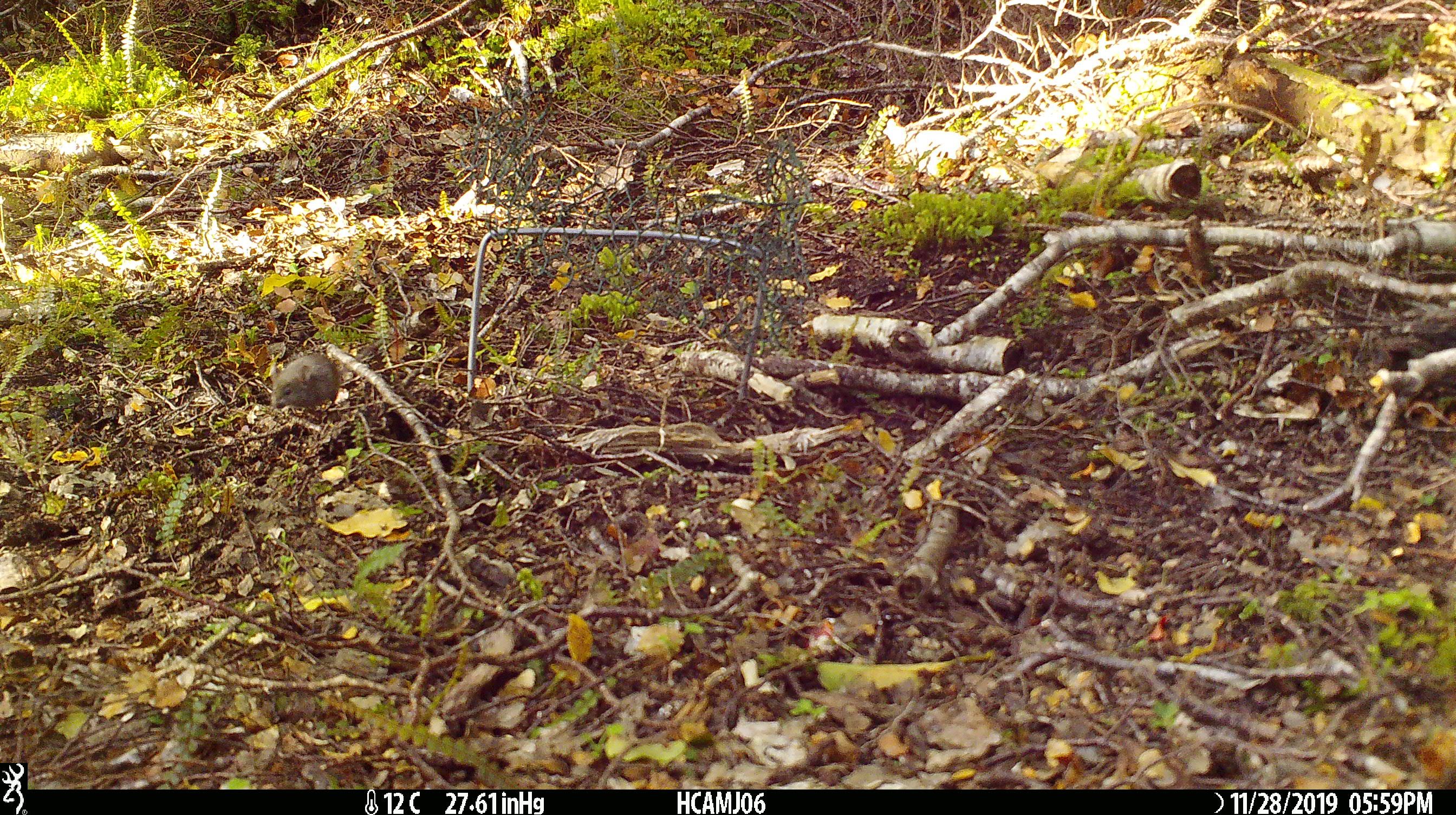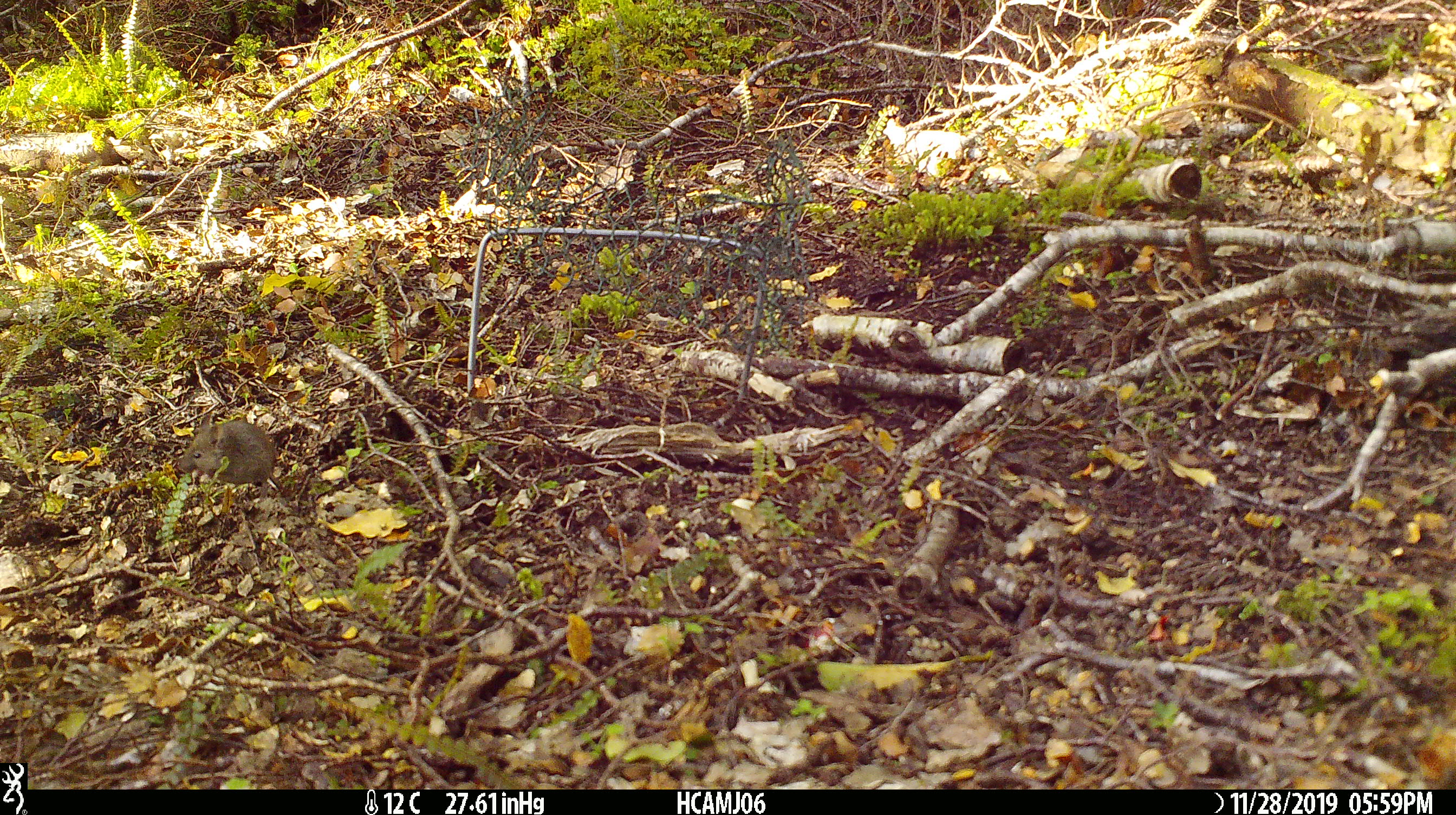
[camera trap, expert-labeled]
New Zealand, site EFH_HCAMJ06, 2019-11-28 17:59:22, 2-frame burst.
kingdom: Animalia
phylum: Chordata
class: Mammalia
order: Rodentia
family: Muridae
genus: Mus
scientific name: Mus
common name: mouse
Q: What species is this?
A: Mouse (Mus).